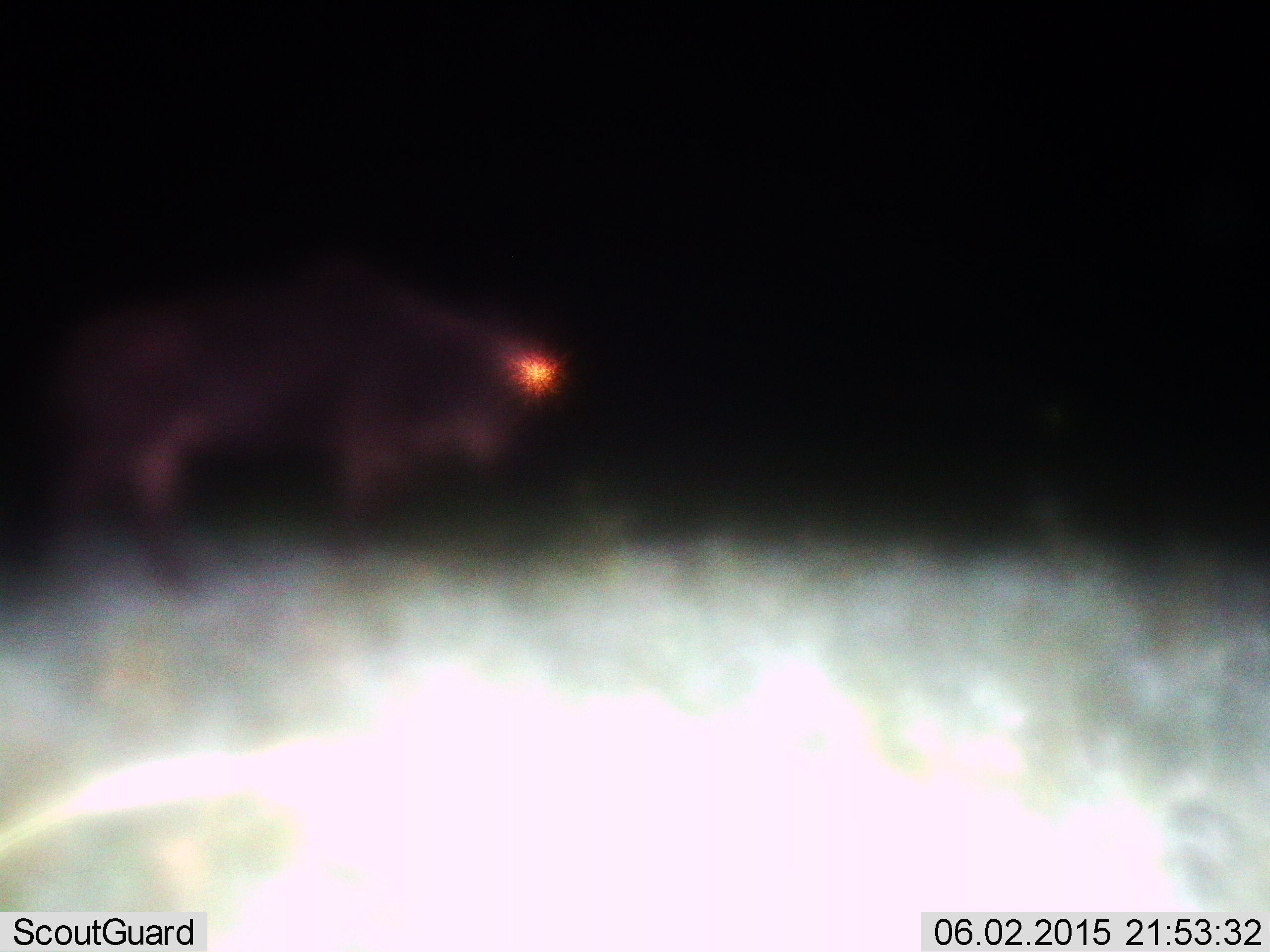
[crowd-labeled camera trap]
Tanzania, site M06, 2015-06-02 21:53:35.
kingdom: Animalia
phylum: Chordata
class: Mammalia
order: Artiodactyla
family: Bovidae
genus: Connochaetes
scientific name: Connochaetes taurinus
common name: blue wildebeest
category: wildebeest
Wildebeest (blue wildebeest) (Connochaetes taurinus), count 1. Behavior (volunteer vote fractions): standing 70%, resting 0%, moving 30%, interacting 0%. Young present (vote fraction): 0%. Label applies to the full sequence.